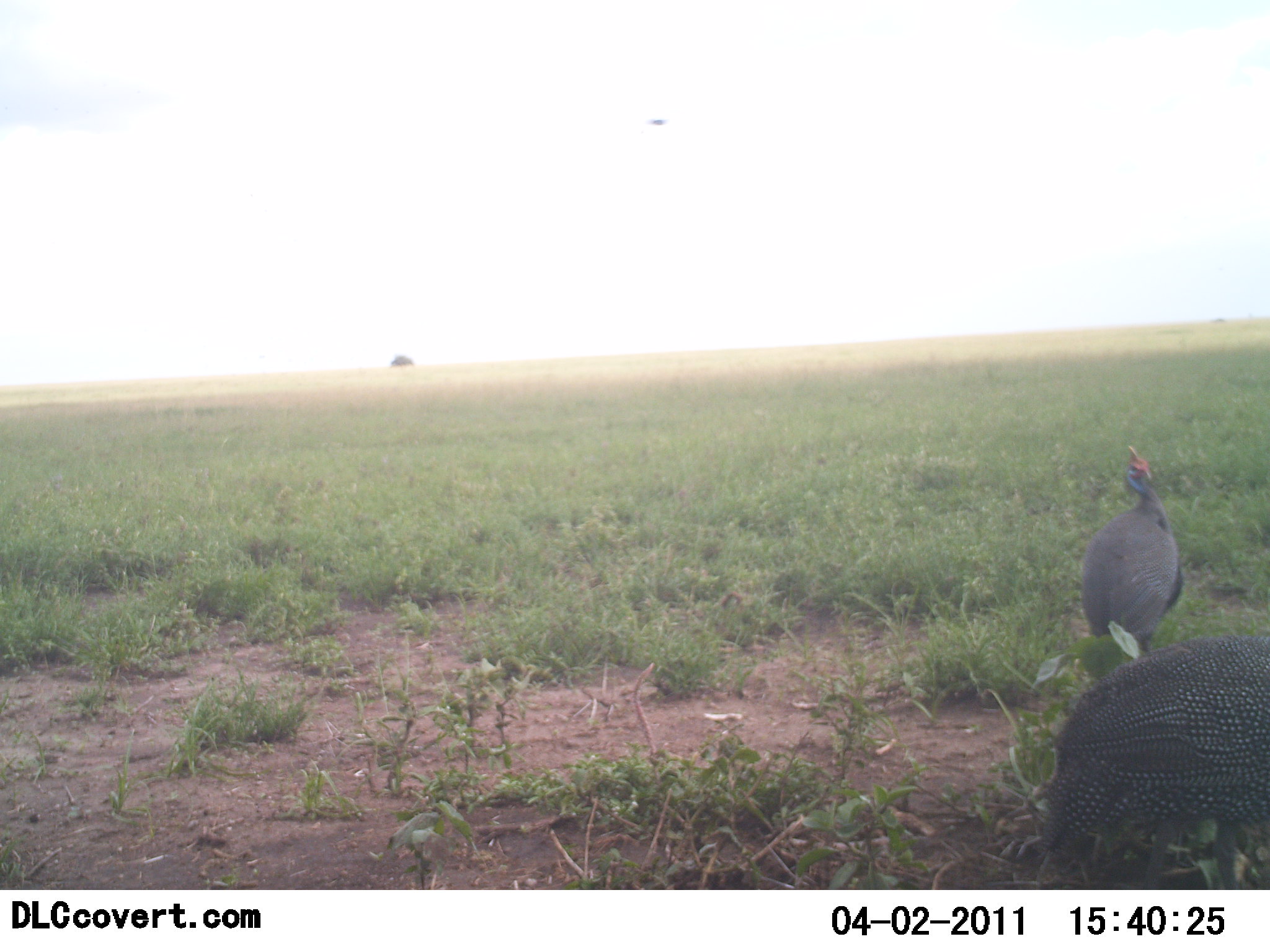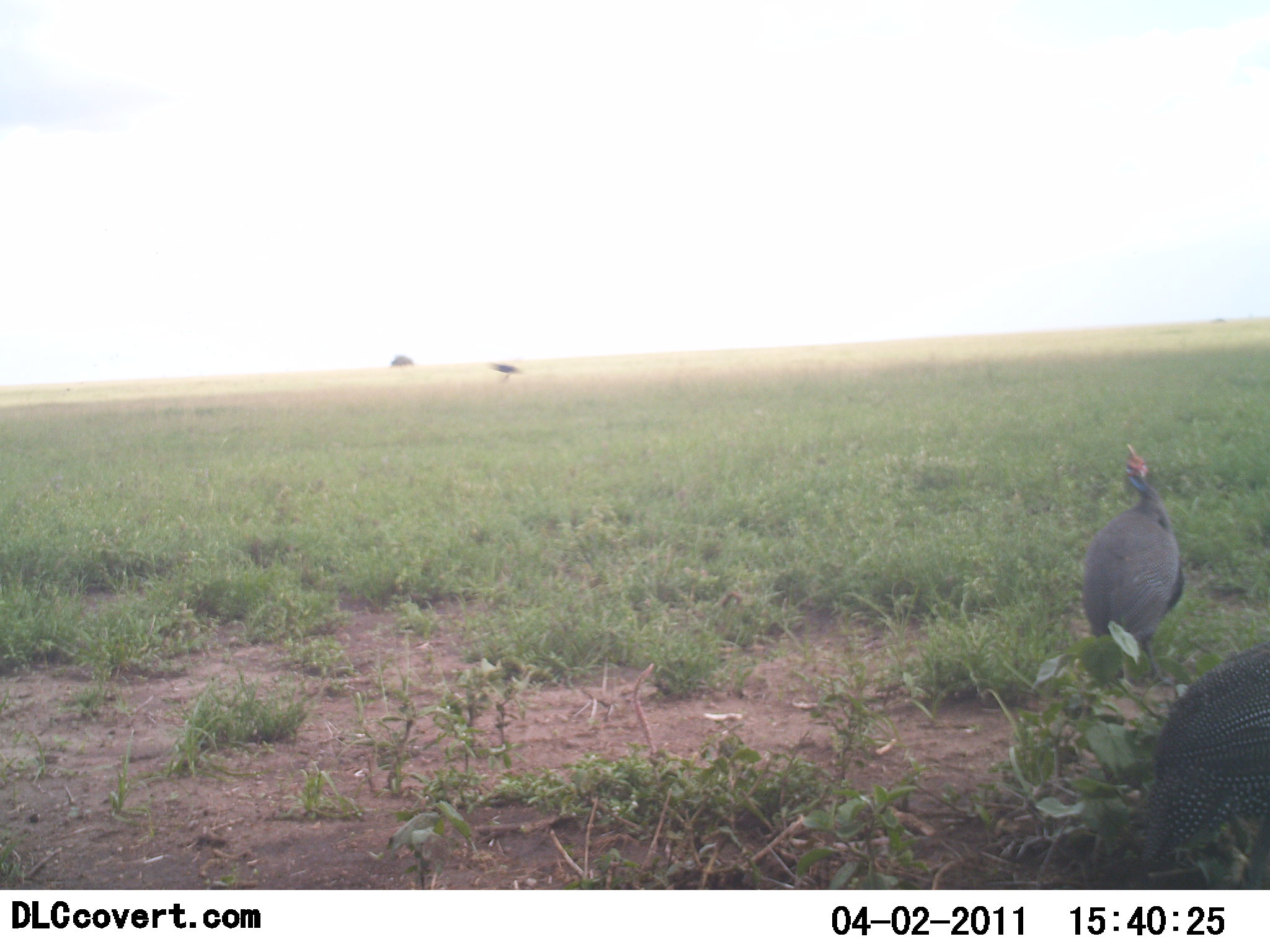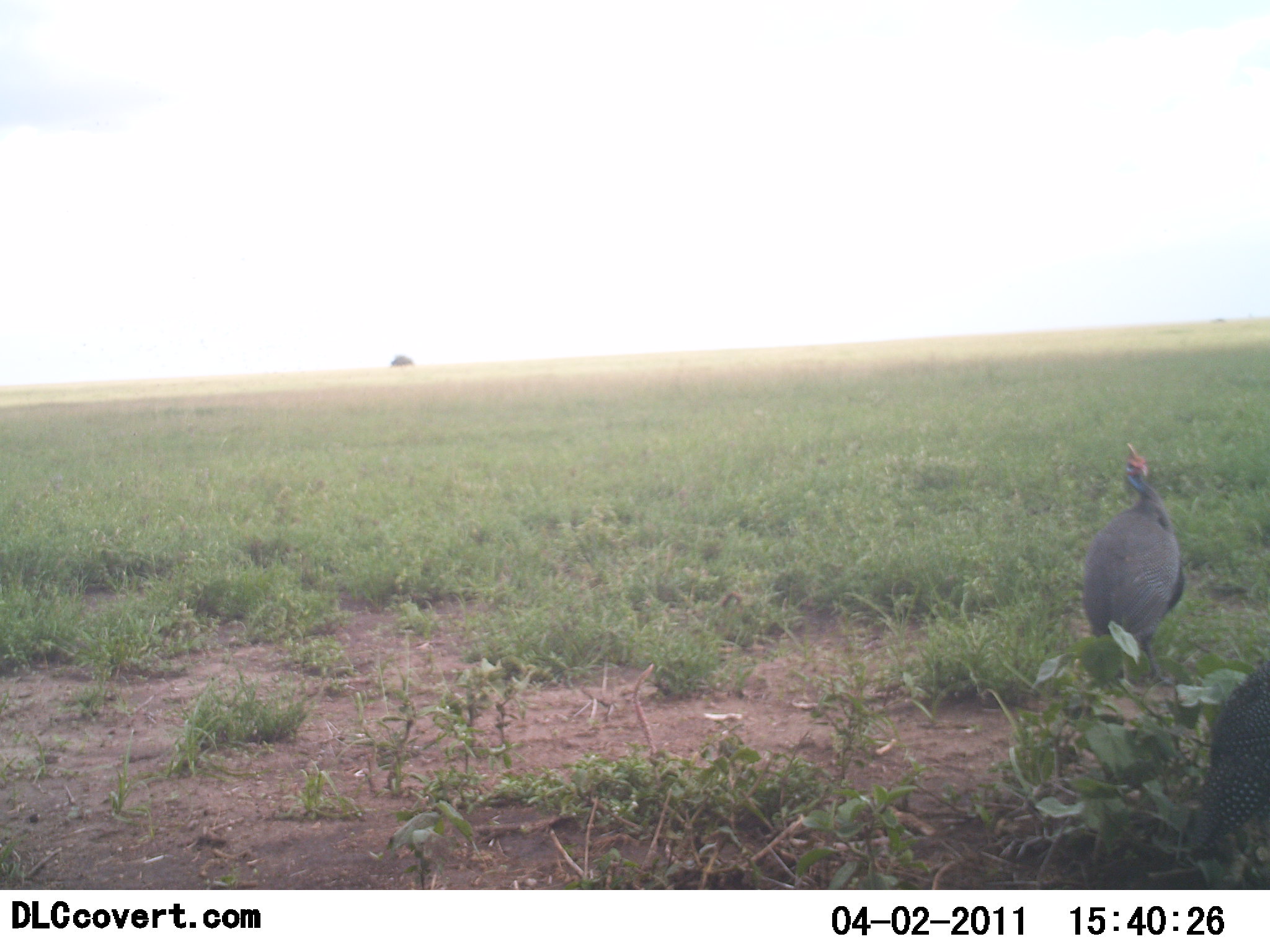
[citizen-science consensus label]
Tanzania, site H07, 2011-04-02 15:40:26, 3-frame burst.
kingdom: Animalia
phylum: Chordata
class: Aves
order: Galliformes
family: Numididae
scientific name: Numididae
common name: guinea fowl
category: guineafowl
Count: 2.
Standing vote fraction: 77%.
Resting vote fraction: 0%.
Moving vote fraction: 23%.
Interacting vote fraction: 0%.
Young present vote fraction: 0%.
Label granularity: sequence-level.